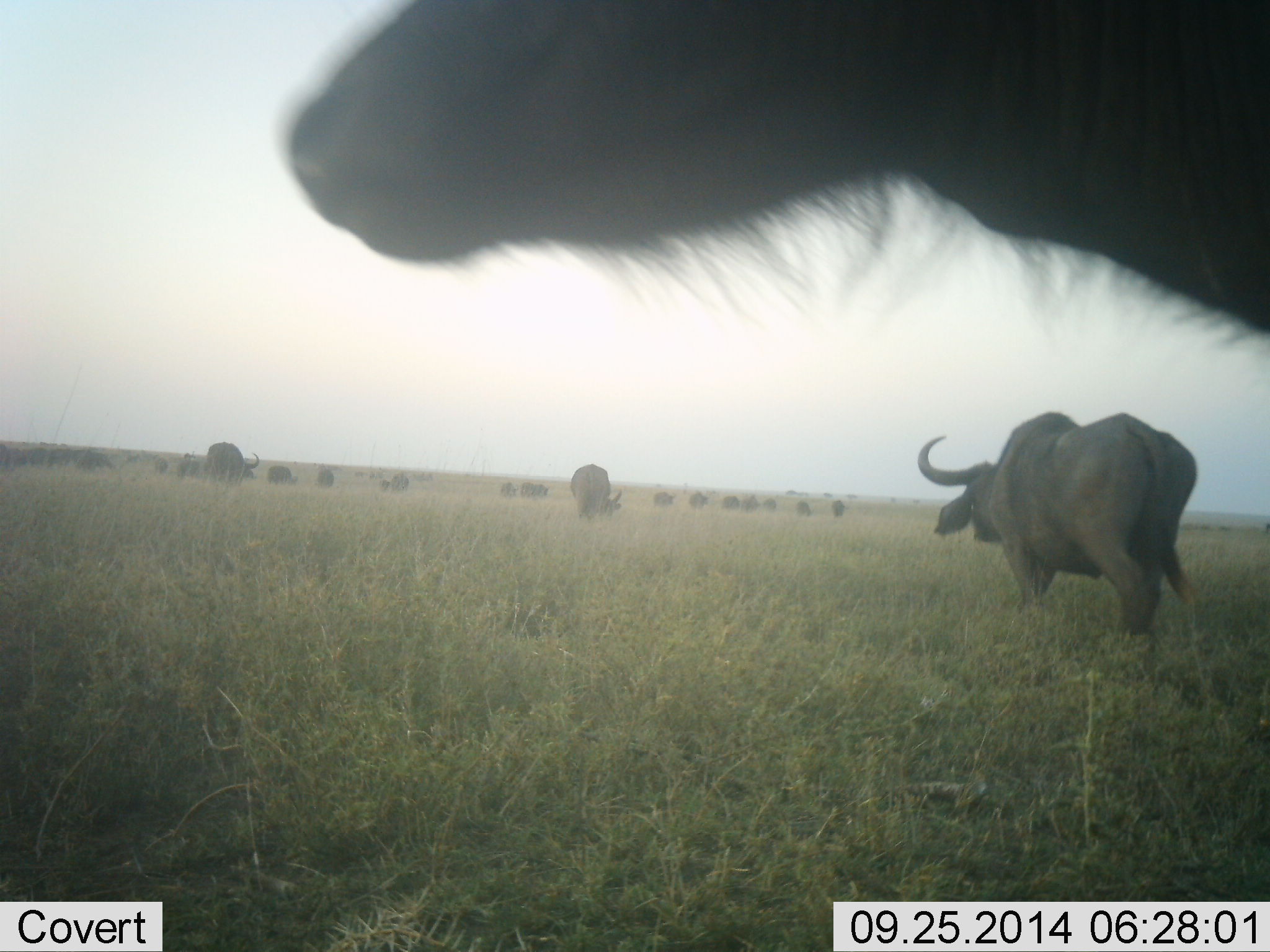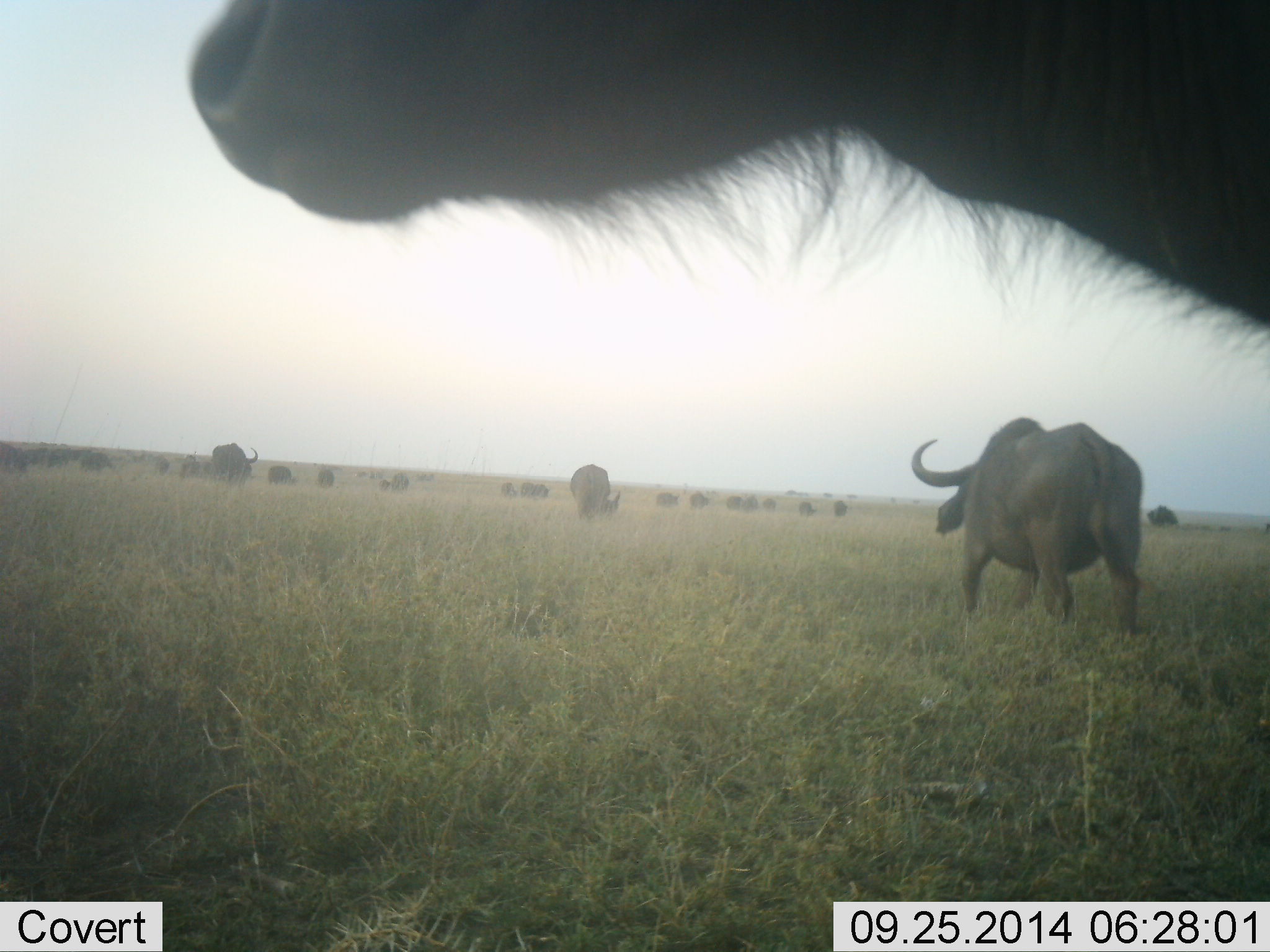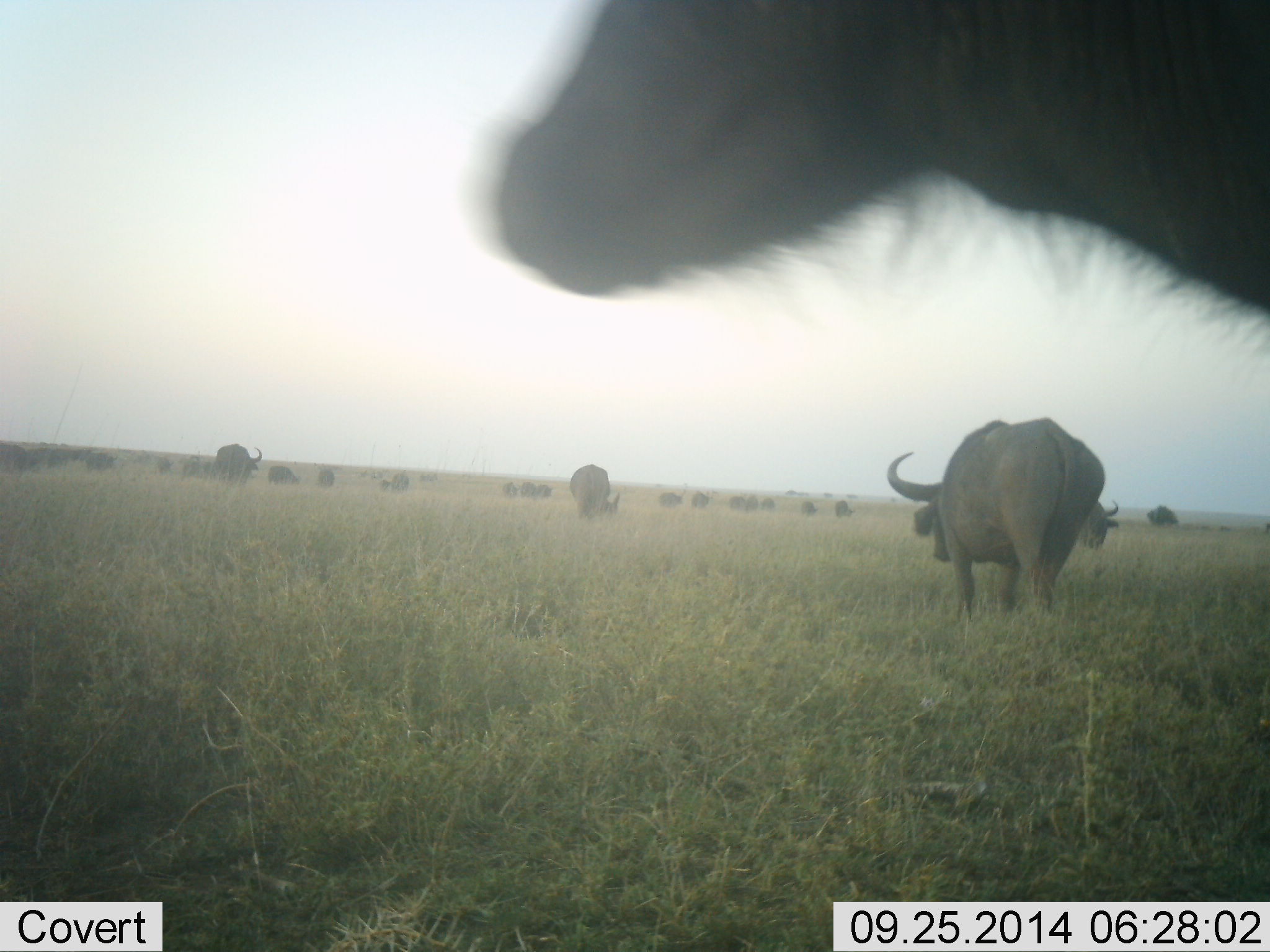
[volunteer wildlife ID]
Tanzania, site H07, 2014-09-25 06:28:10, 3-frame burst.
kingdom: Animalia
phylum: Chordata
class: Mammalia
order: Artiodactyla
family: Bovidae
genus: Syncerus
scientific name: Syncerus caffer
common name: cape buffalo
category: buffalo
Buffalo (cape buffalo) (Syncerus caffer), count 11-50. Behavior (volunteer vote fractions): standing 60%, resting 0%, moving 90%, interacting 0%. Young present (vote fraction): 10%. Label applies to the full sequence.